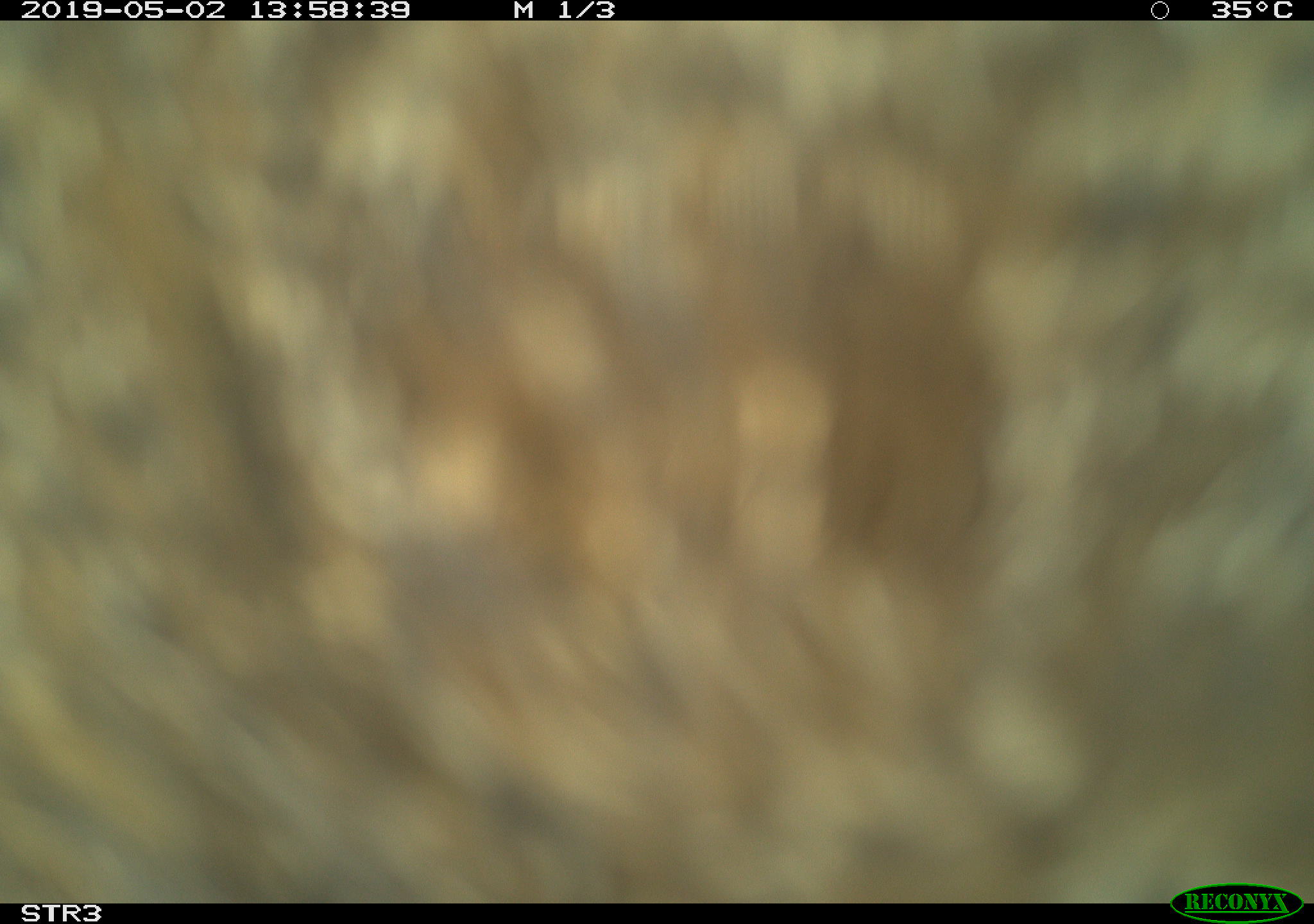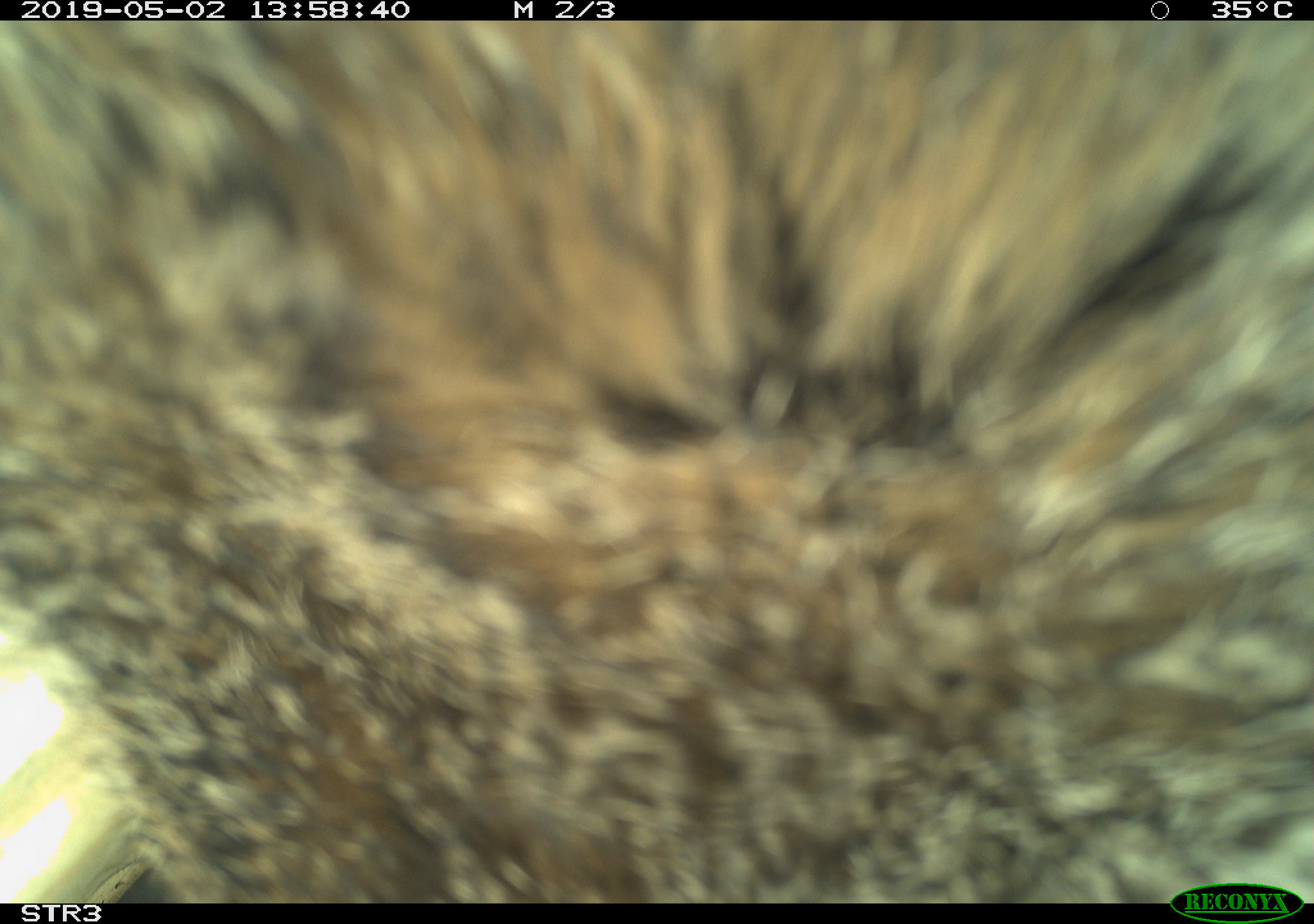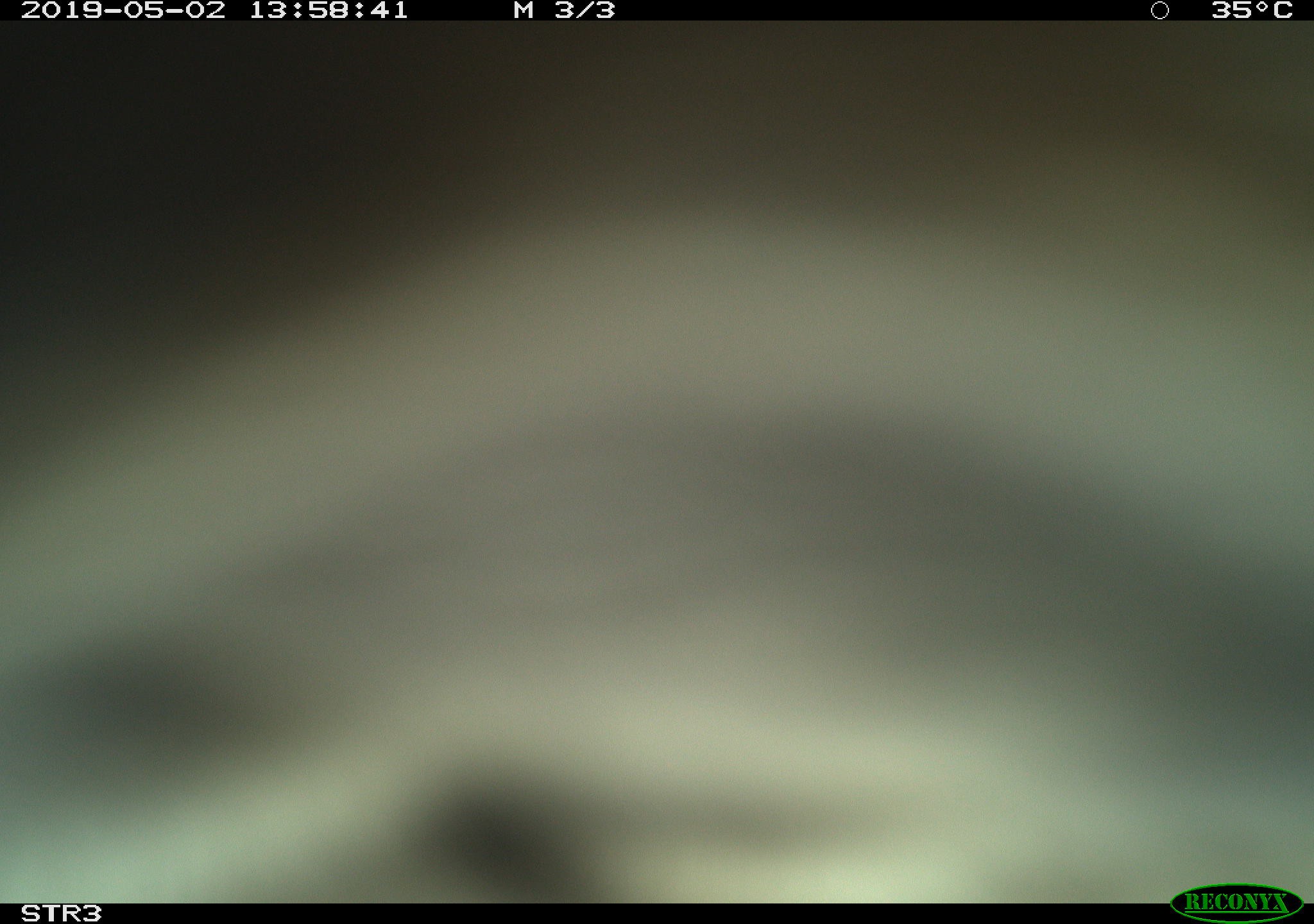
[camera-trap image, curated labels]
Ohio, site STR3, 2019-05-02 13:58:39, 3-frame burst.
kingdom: Animalia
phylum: Chordata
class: Mammalia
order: Lagomorpha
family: Leporidae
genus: Sylvilagus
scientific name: Sylvilagus floridanus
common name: eastern cottontail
Eastern cottontail (Sylvilagus floridanus).